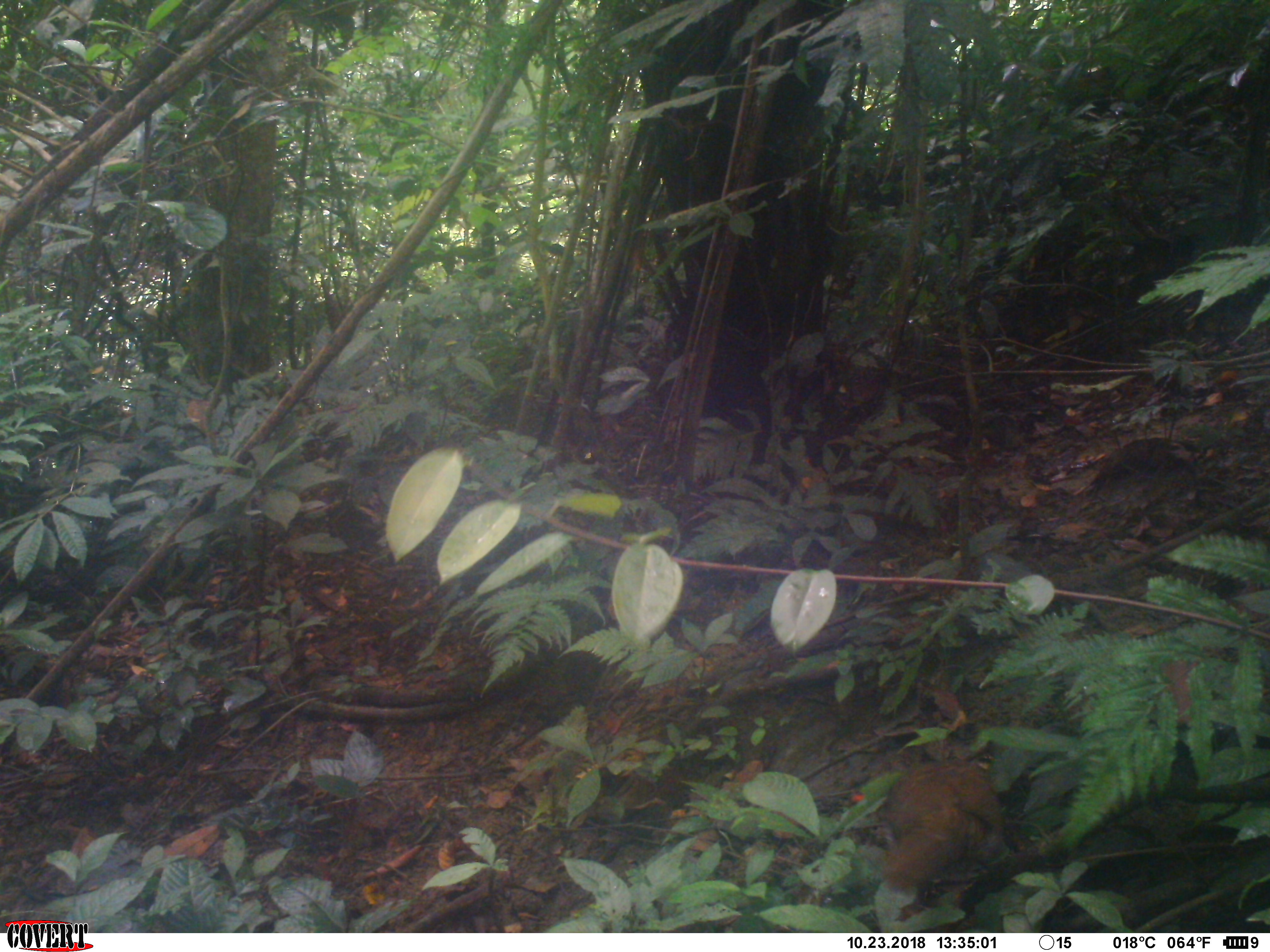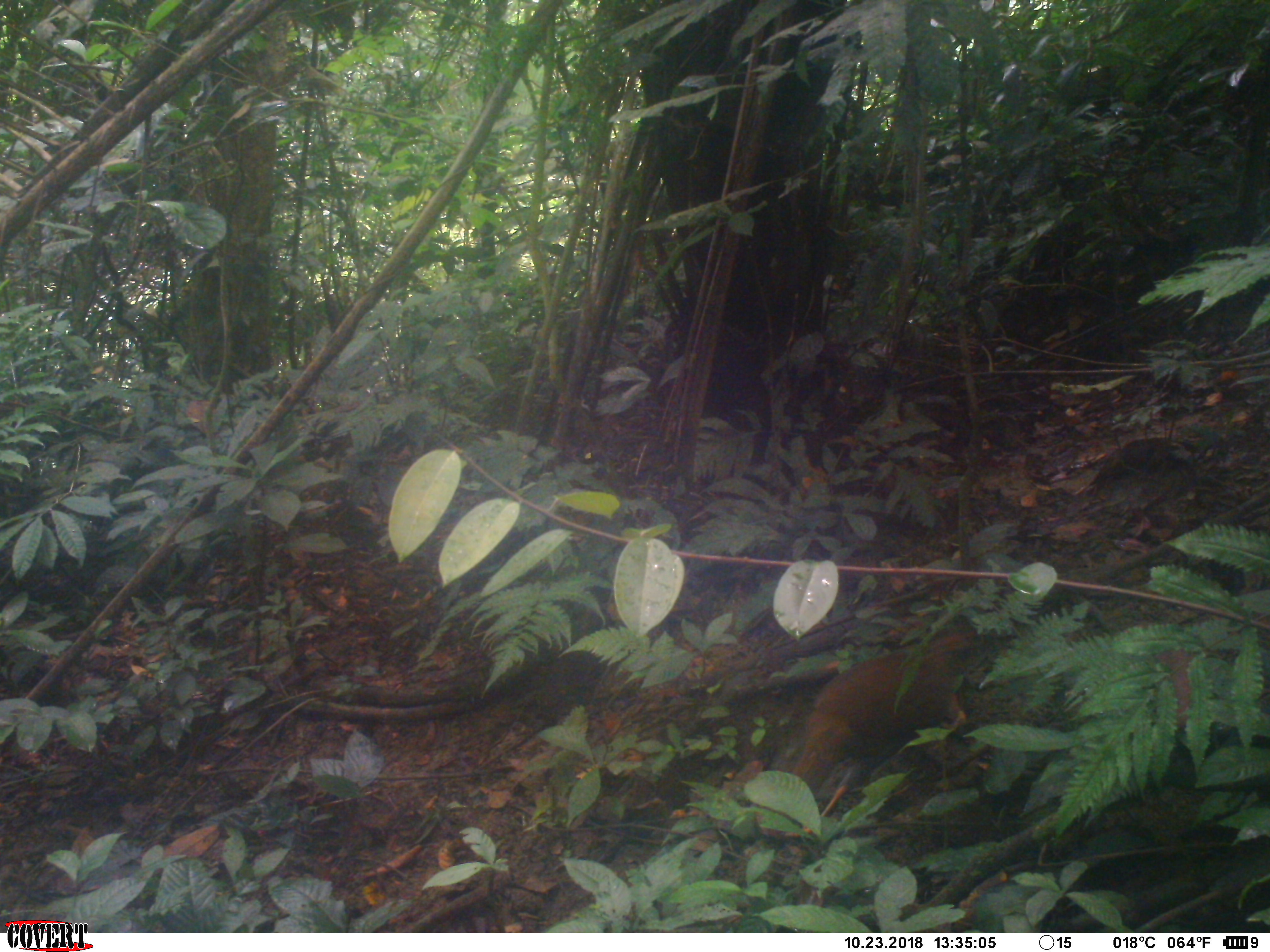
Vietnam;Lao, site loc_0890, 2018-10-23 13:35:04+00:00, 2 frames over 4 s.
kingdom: Animalia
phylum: Chordata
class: Aves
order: Galliformes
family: Phasianidae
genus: Lophura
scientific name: Lophura nycthemera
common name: silver pheasant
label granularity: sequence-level